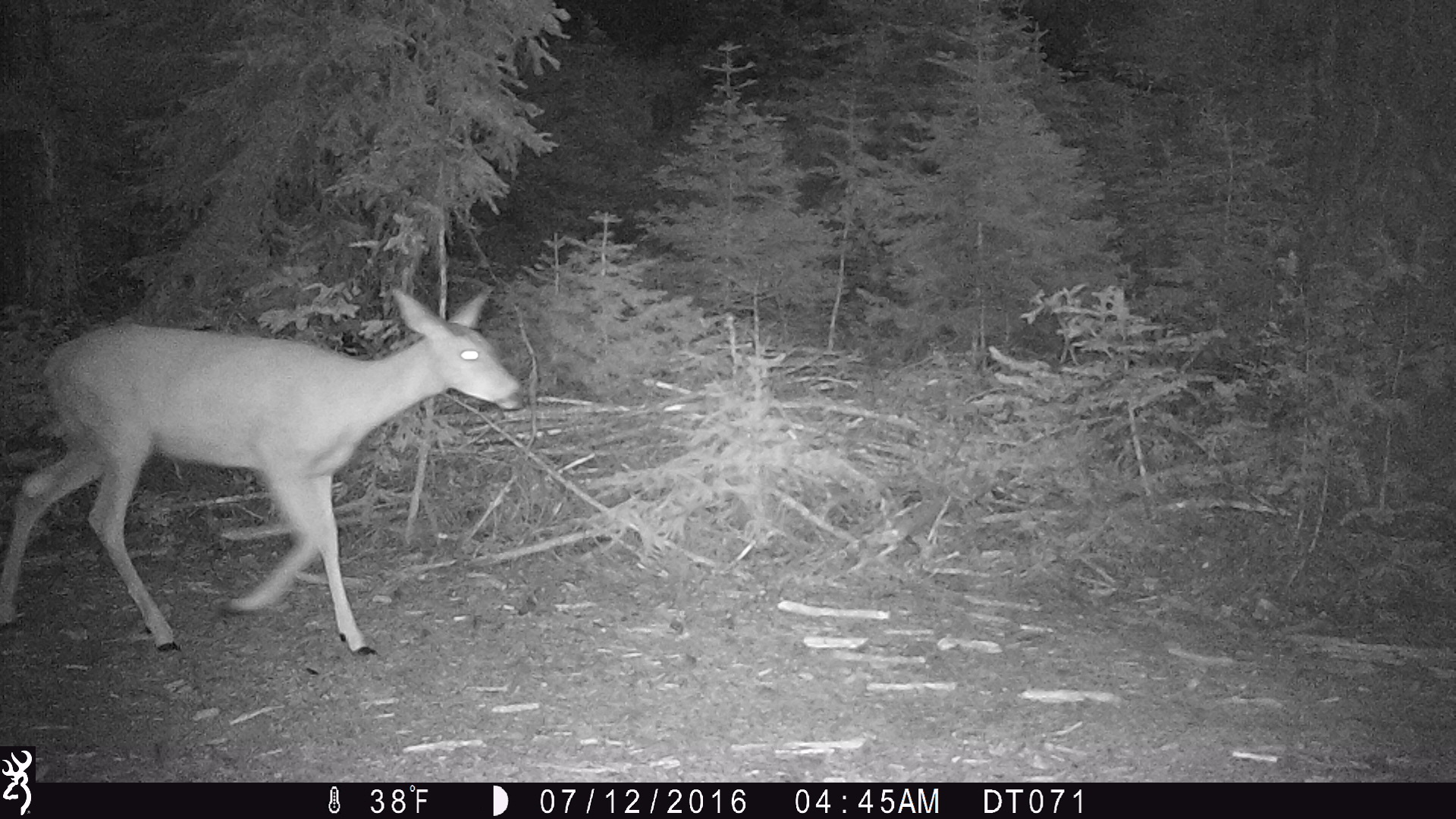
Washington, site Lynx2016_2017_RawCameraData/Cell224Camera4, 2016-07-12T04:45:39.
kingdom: Animalia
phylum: Chordata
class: Mammalia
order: Artiodactyla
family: Cervidae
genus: Odocoileus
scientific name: Odocoileus virginianus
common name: white-tailed deer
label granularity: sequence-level